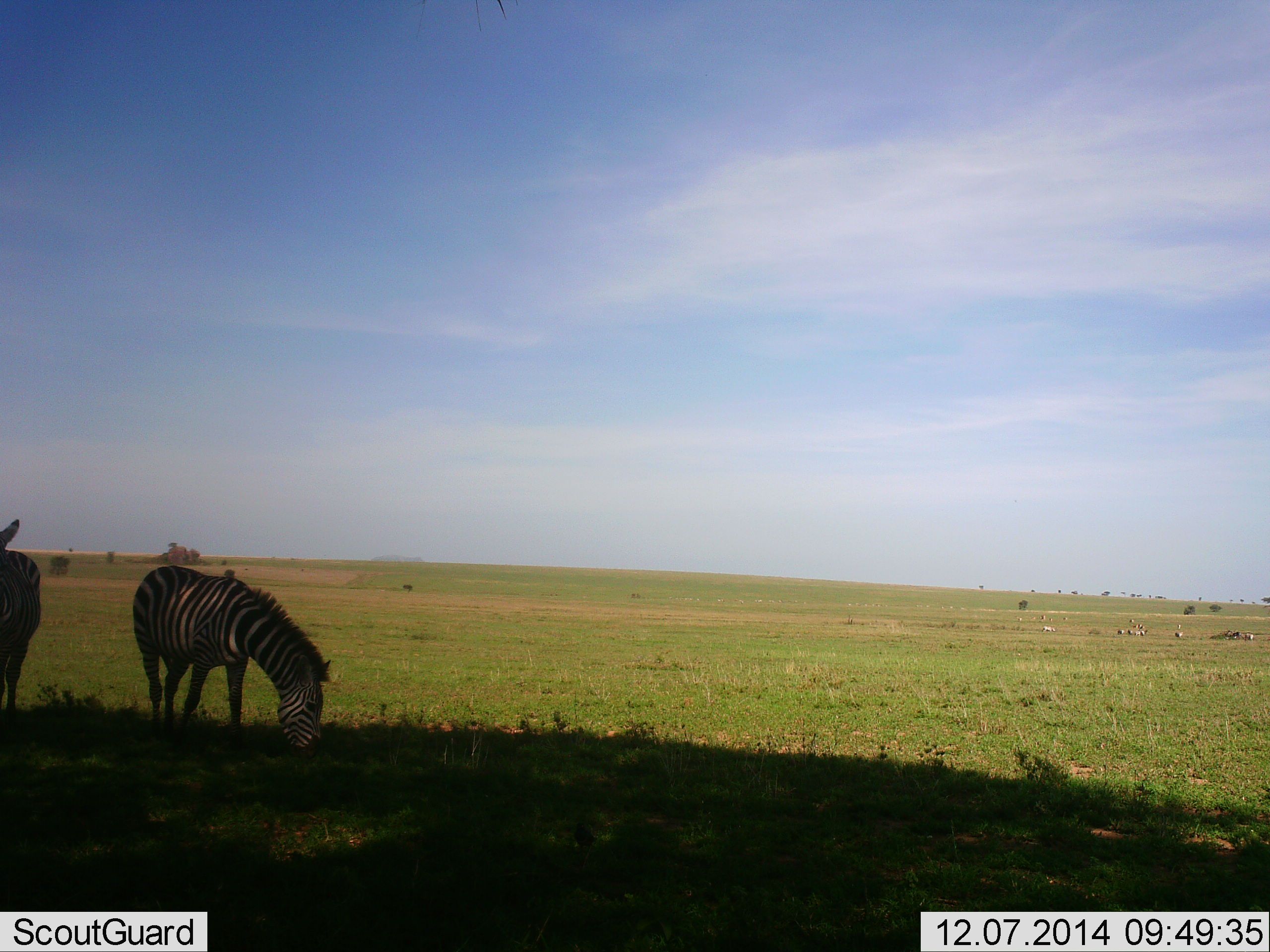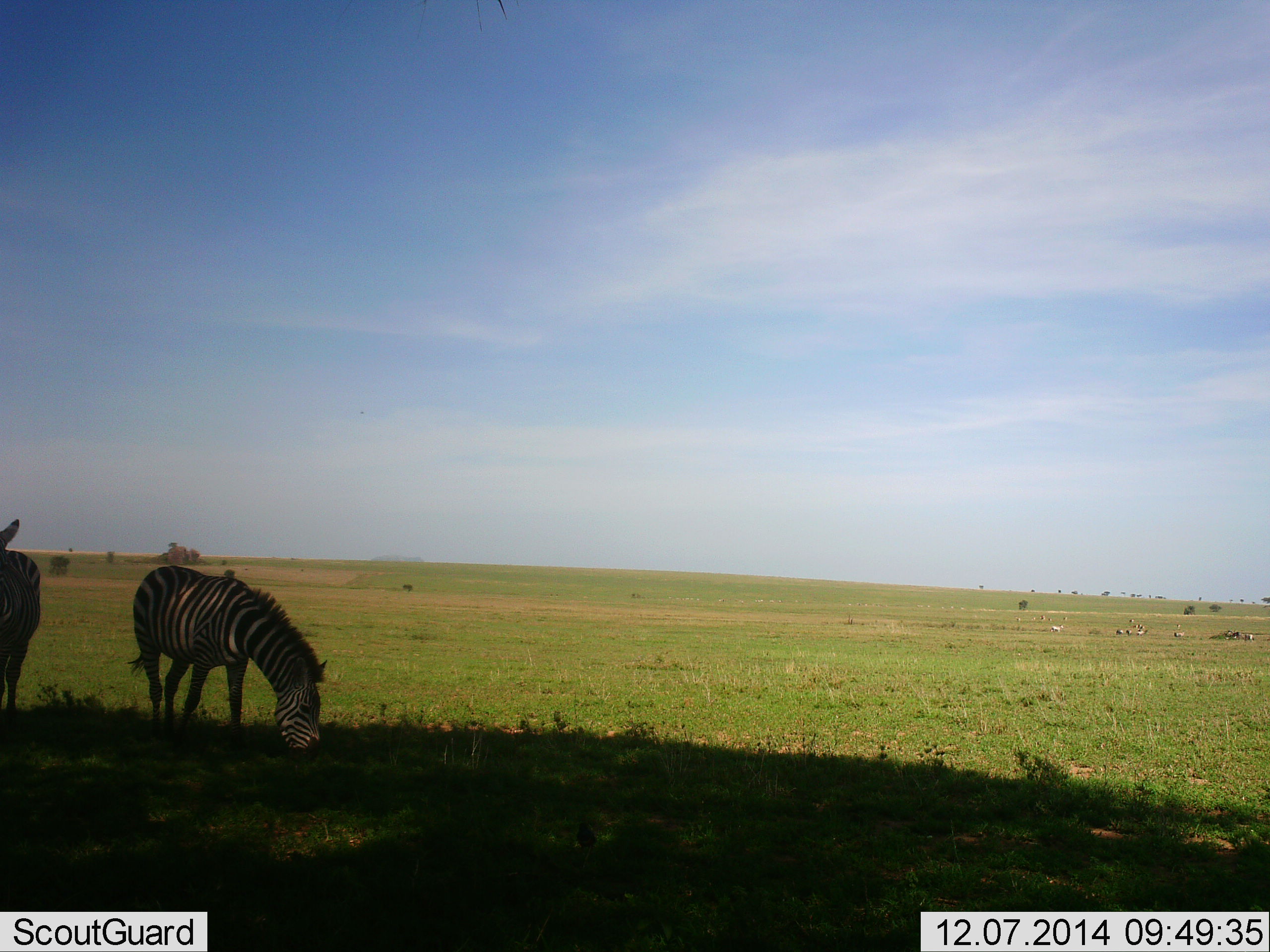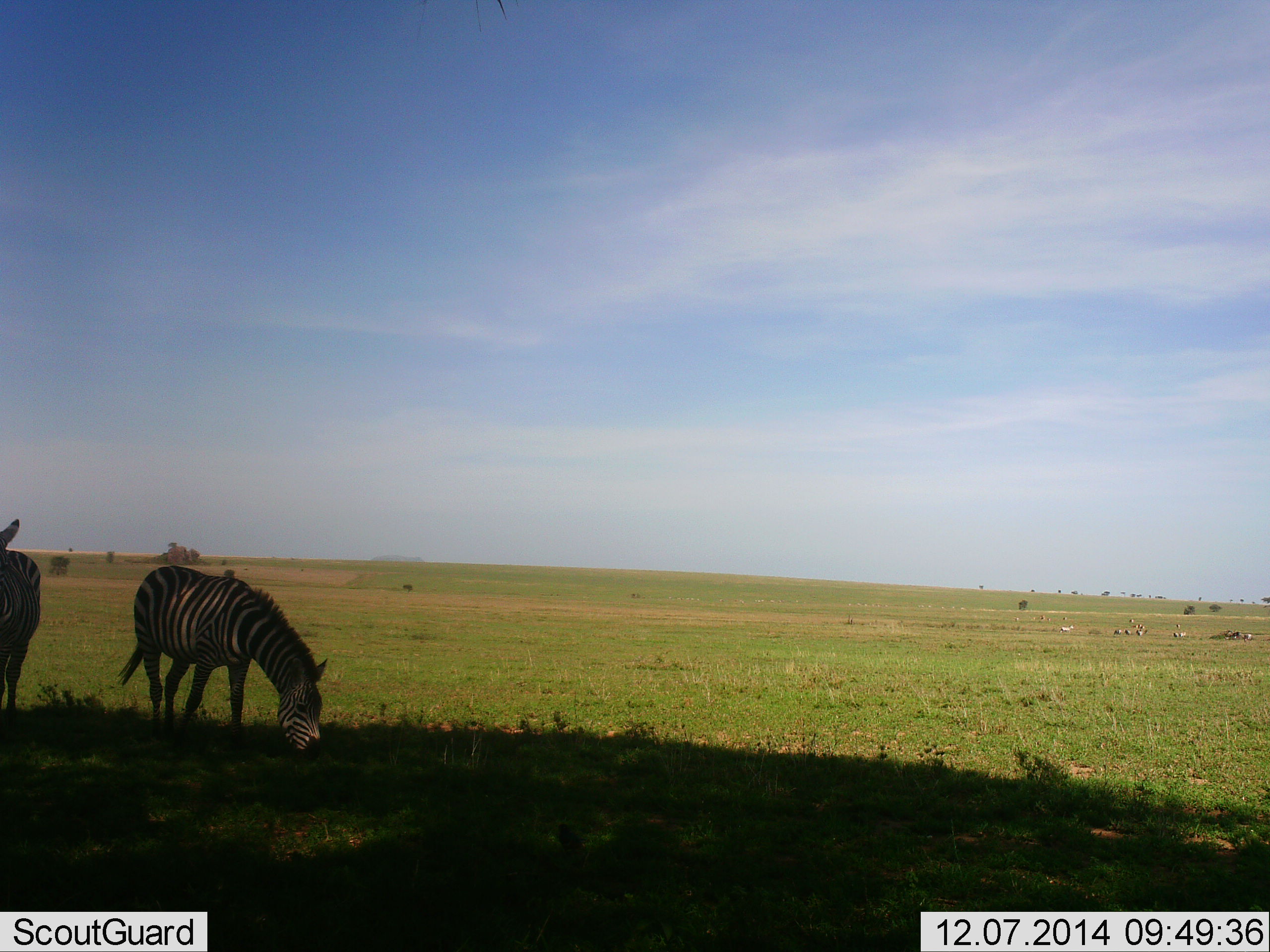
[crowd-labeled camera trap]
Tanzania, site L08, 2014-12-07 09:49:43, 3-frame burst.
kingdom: Animalia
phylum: Chordata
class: Mammalia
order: Perissodactyla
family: Equidae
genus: Equus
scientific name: Equus quagga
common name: plains zebra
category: zebra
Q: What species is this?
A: Zebra (plains zebra) (Equus quagga).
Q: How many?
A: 2.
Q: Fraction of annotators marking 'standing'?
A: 73%.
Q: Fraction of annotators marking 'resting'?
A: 0%.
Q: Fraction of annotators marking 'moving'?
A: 18%.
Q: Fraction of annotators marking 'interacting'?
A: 0%.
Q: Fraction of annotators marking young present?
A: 0%.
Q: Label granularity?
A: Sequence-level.